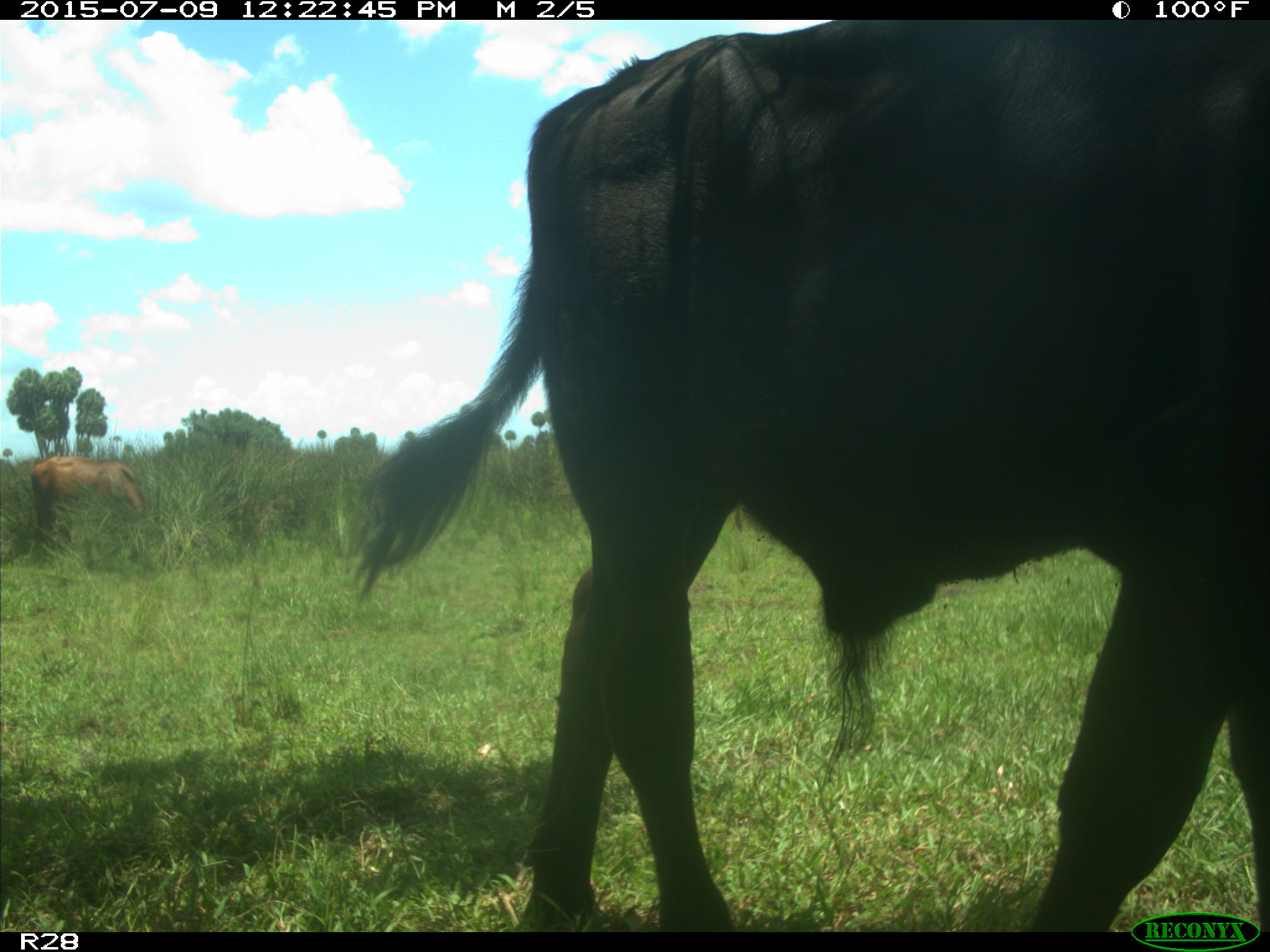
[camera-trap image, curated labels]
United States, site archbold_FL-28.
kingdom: Animalia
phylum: Chordata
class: Mammalia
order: Artiodactyla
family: Bovidae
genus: Bos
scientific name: Bos taurus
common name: domestic cow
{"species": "Bos taurus (domestic cow)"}